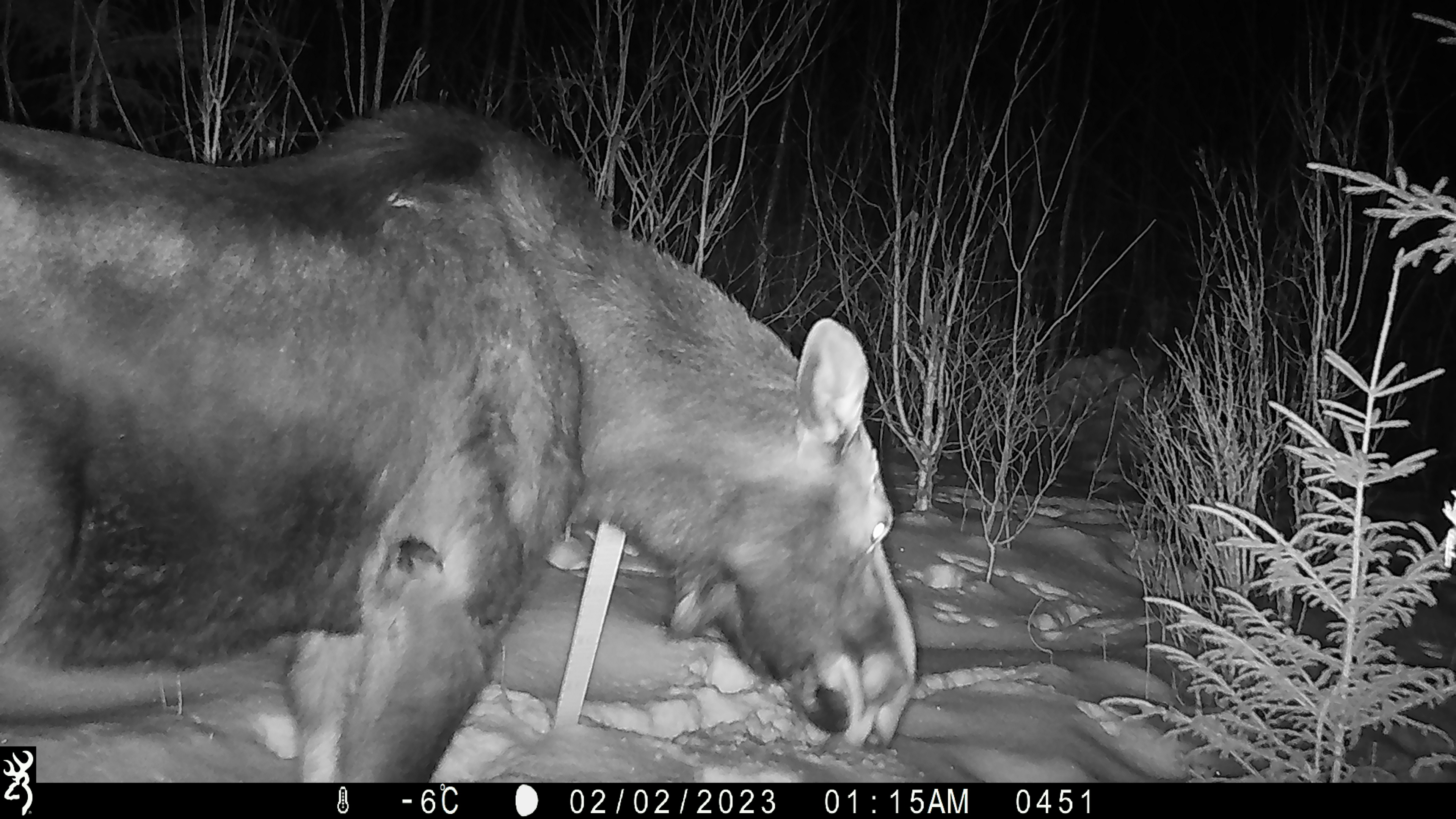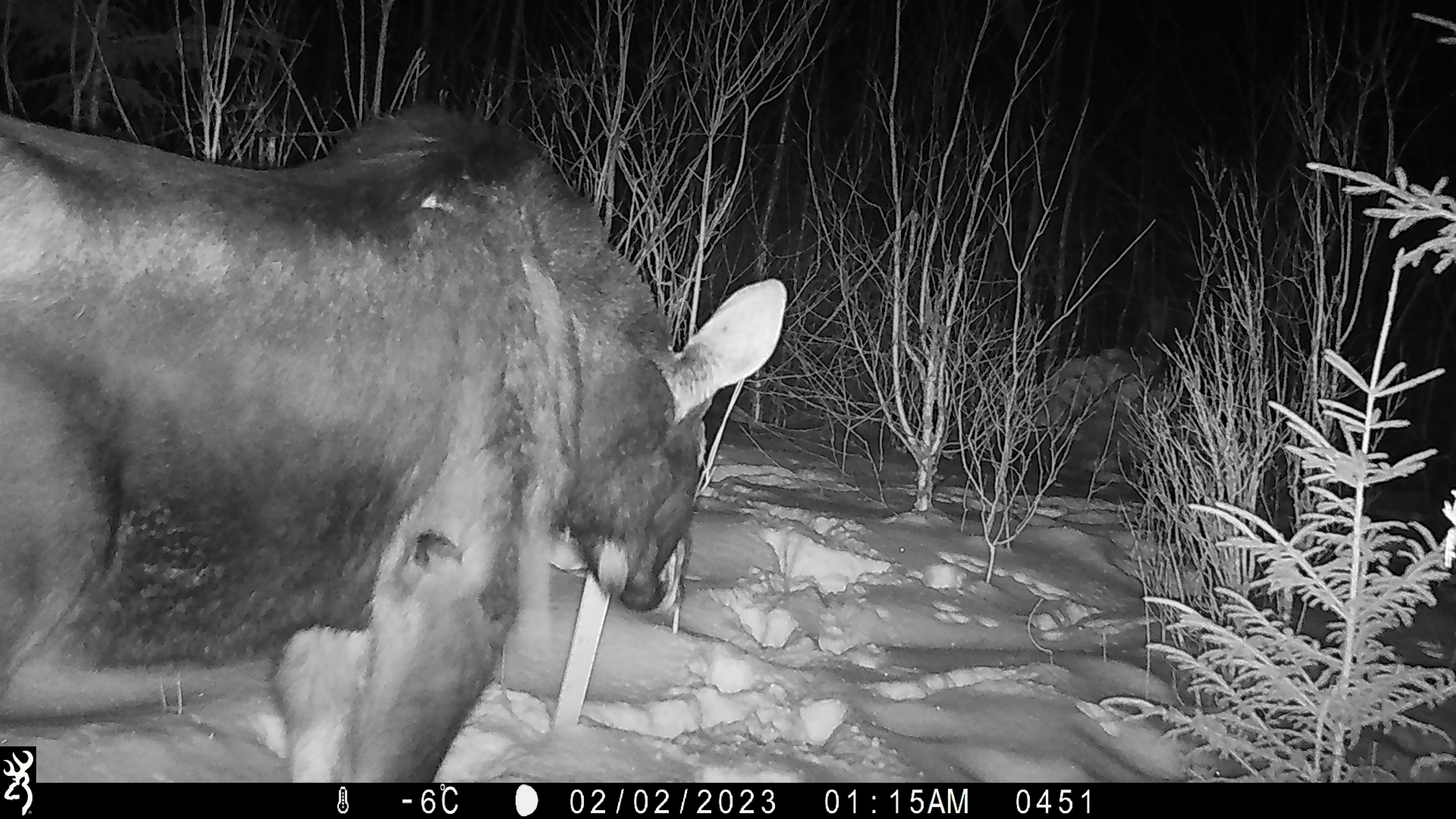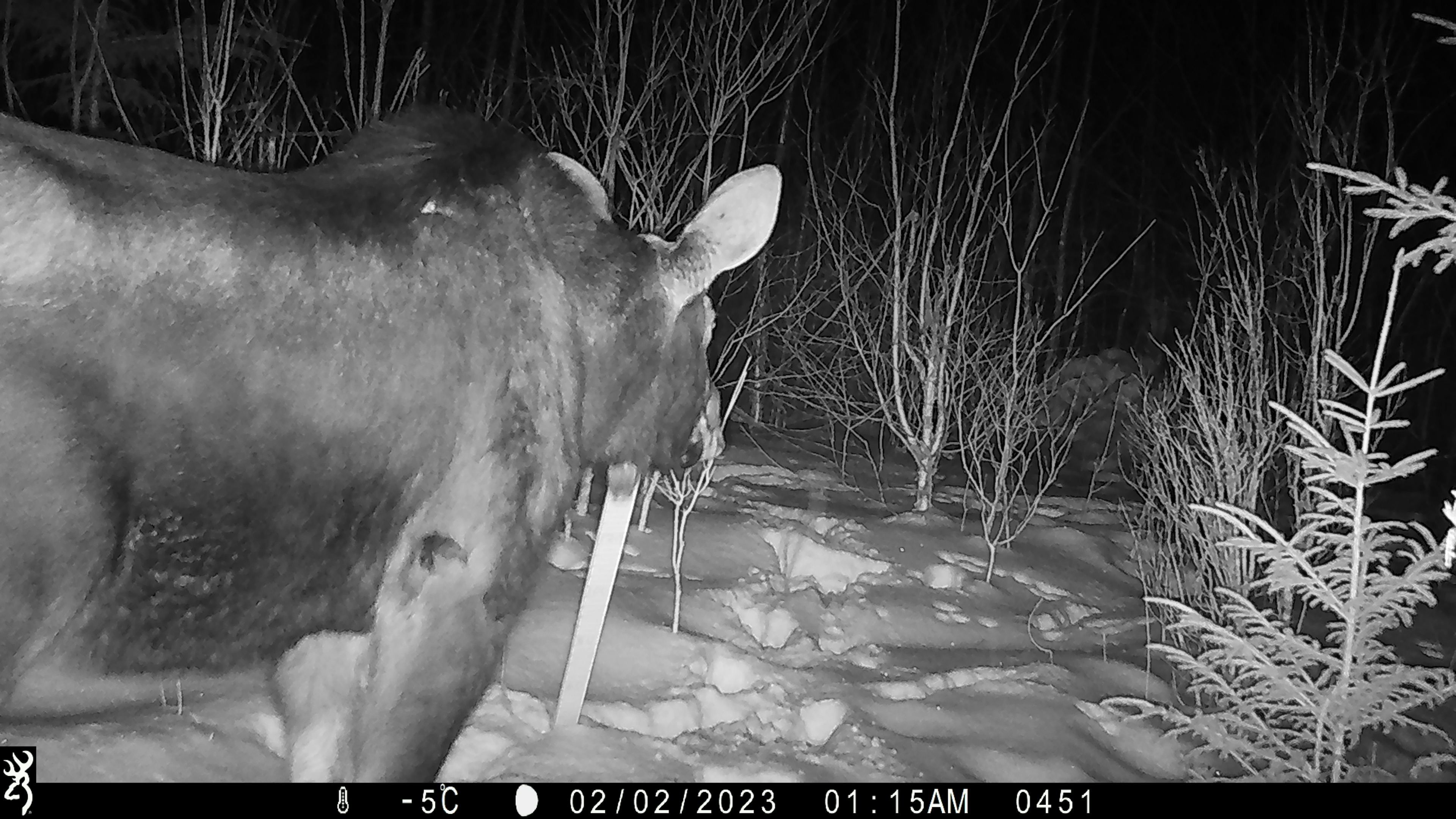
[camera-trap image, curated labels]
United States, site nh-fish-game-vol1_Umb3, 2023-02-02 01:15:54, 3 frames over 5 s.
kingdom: Animalia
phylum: Chordata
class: Mammalia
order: Artiodactyla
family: Cervidae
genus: Alces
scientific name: Alces alces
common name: moose